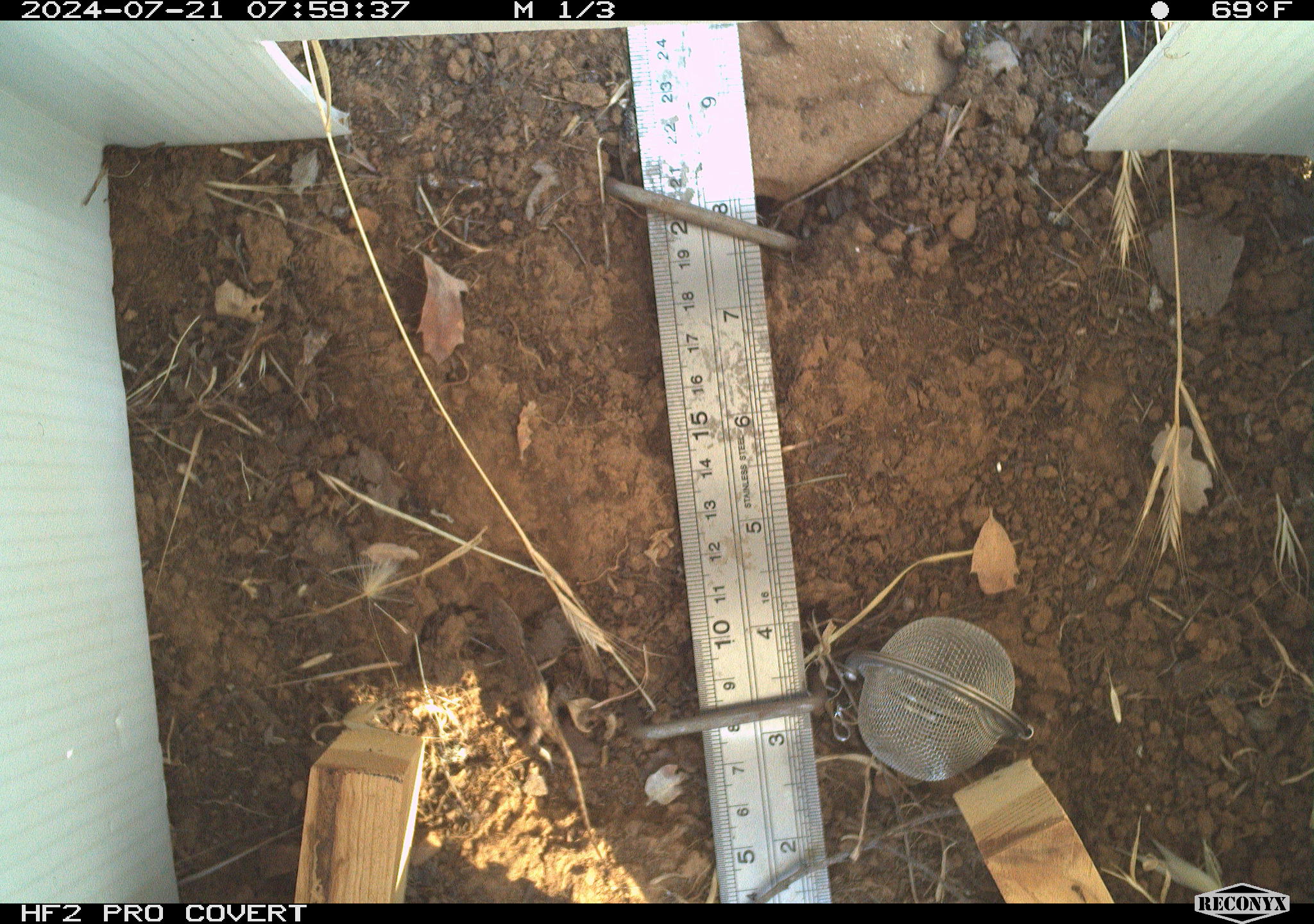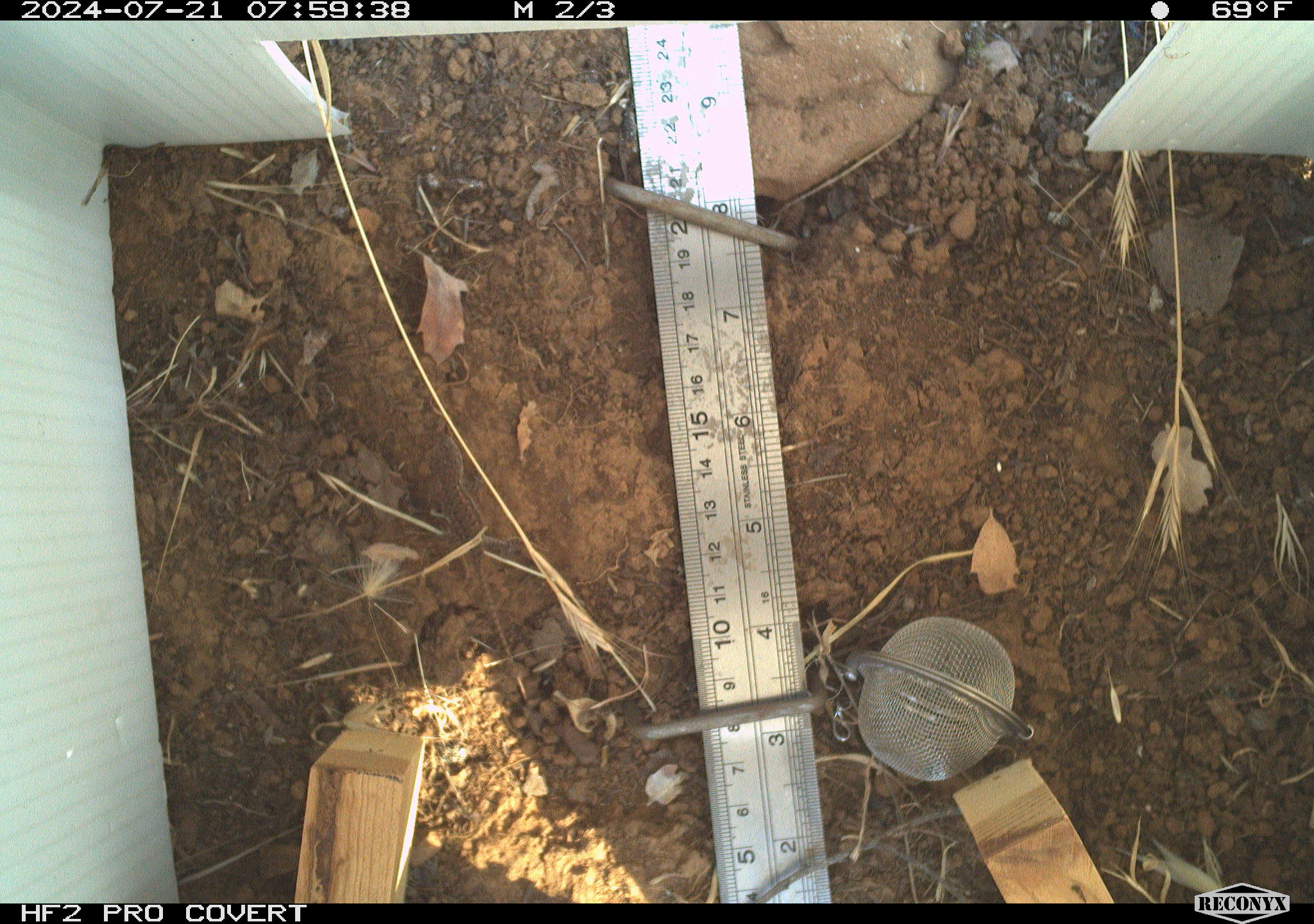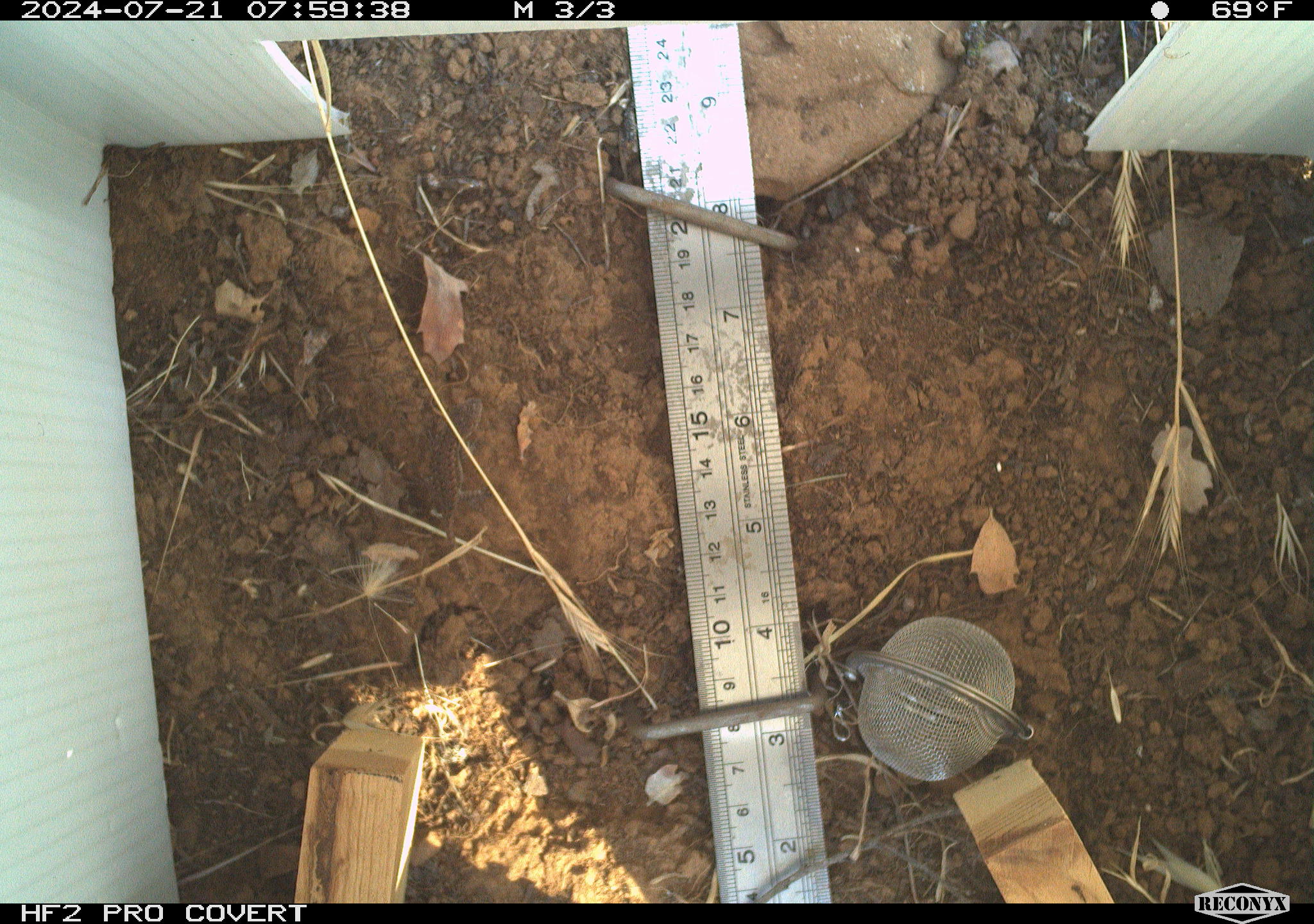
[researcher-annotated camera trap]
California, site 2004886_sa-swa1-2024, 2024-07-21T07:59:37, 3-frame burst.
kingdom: Animalia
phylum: Chordata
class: Reptilia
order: Squamata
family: Phrynosomatidae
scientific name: Phrynosomatidae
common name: phrynosomatid lizards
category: phrynosomatidae family